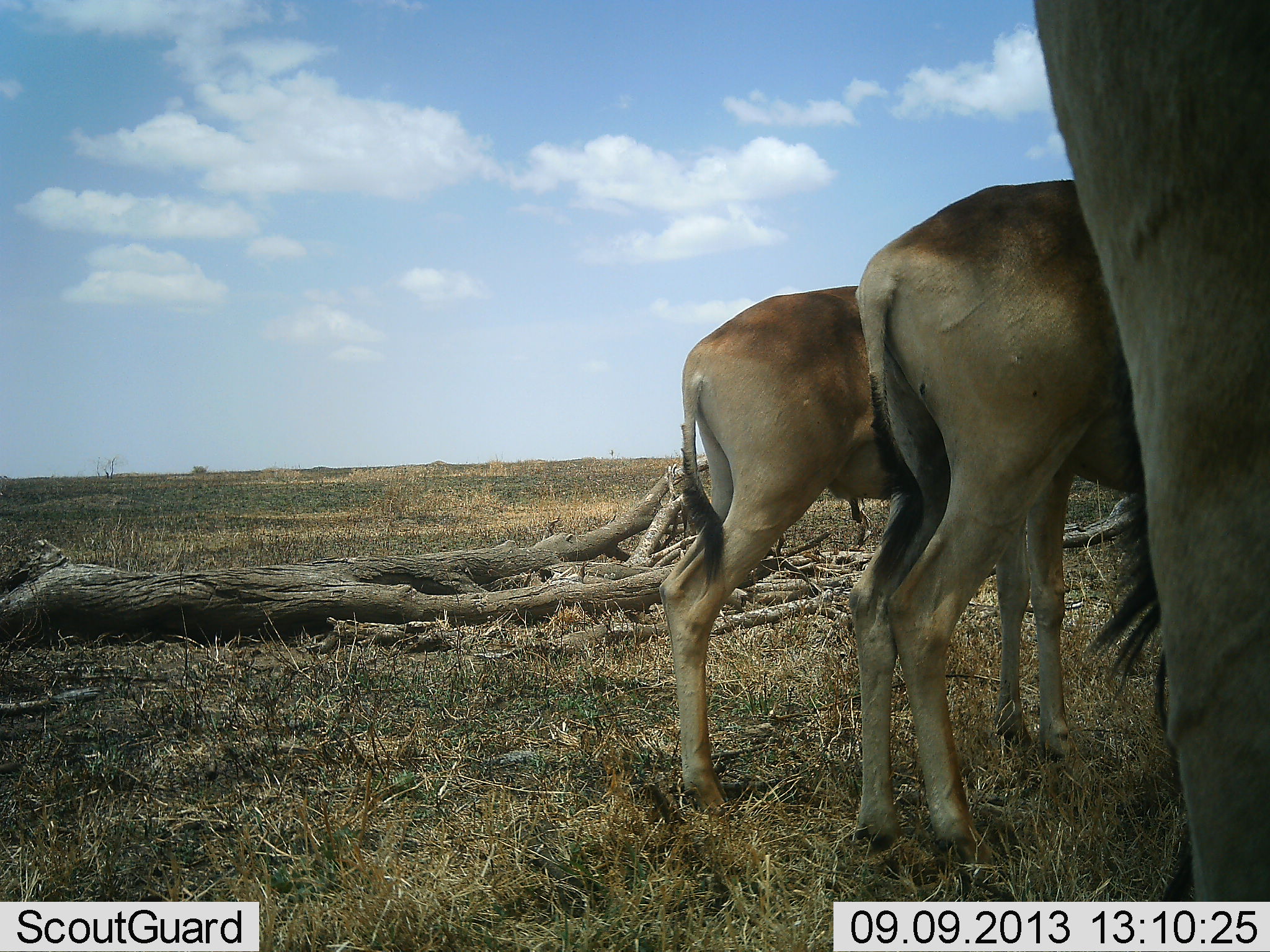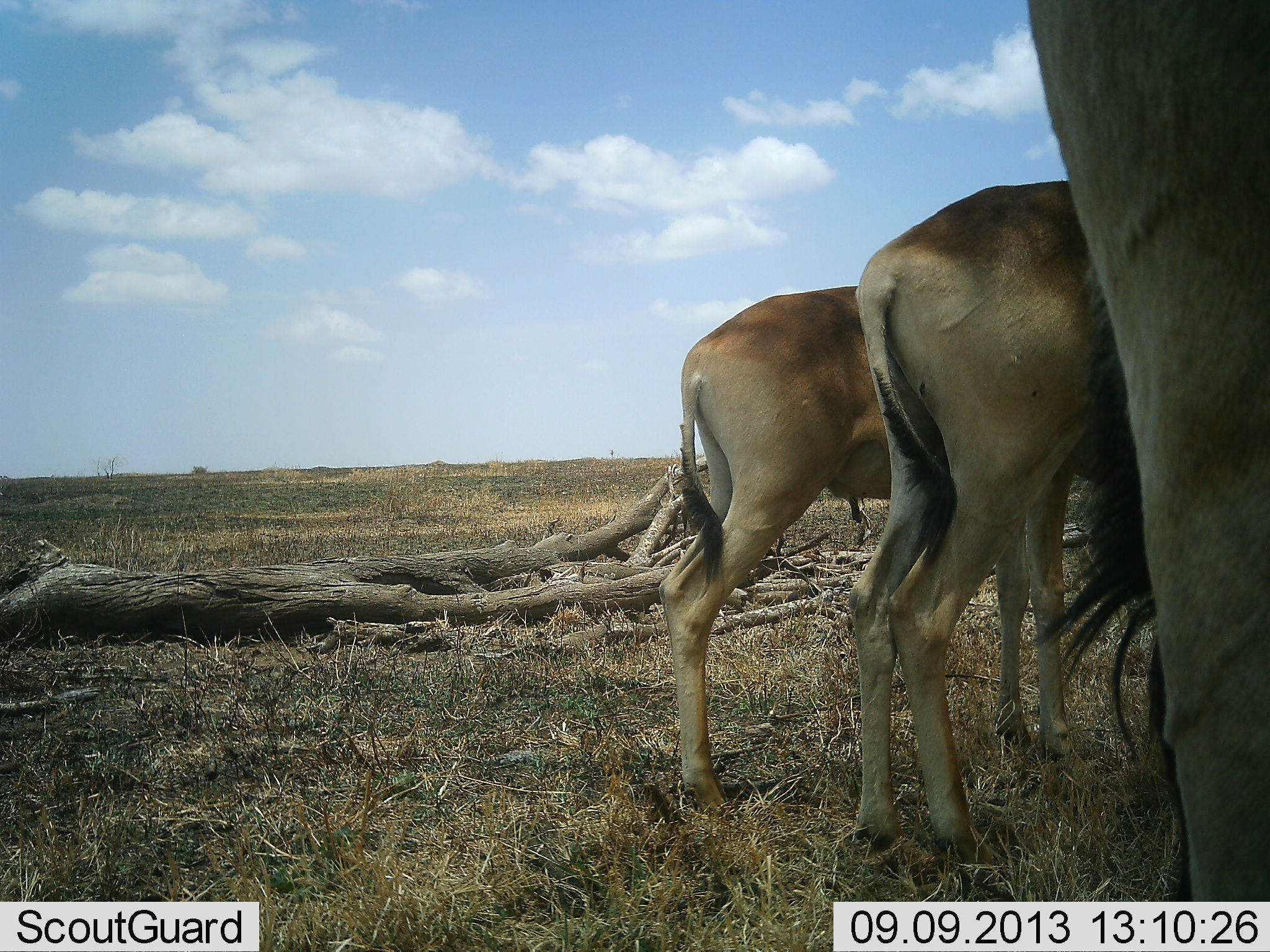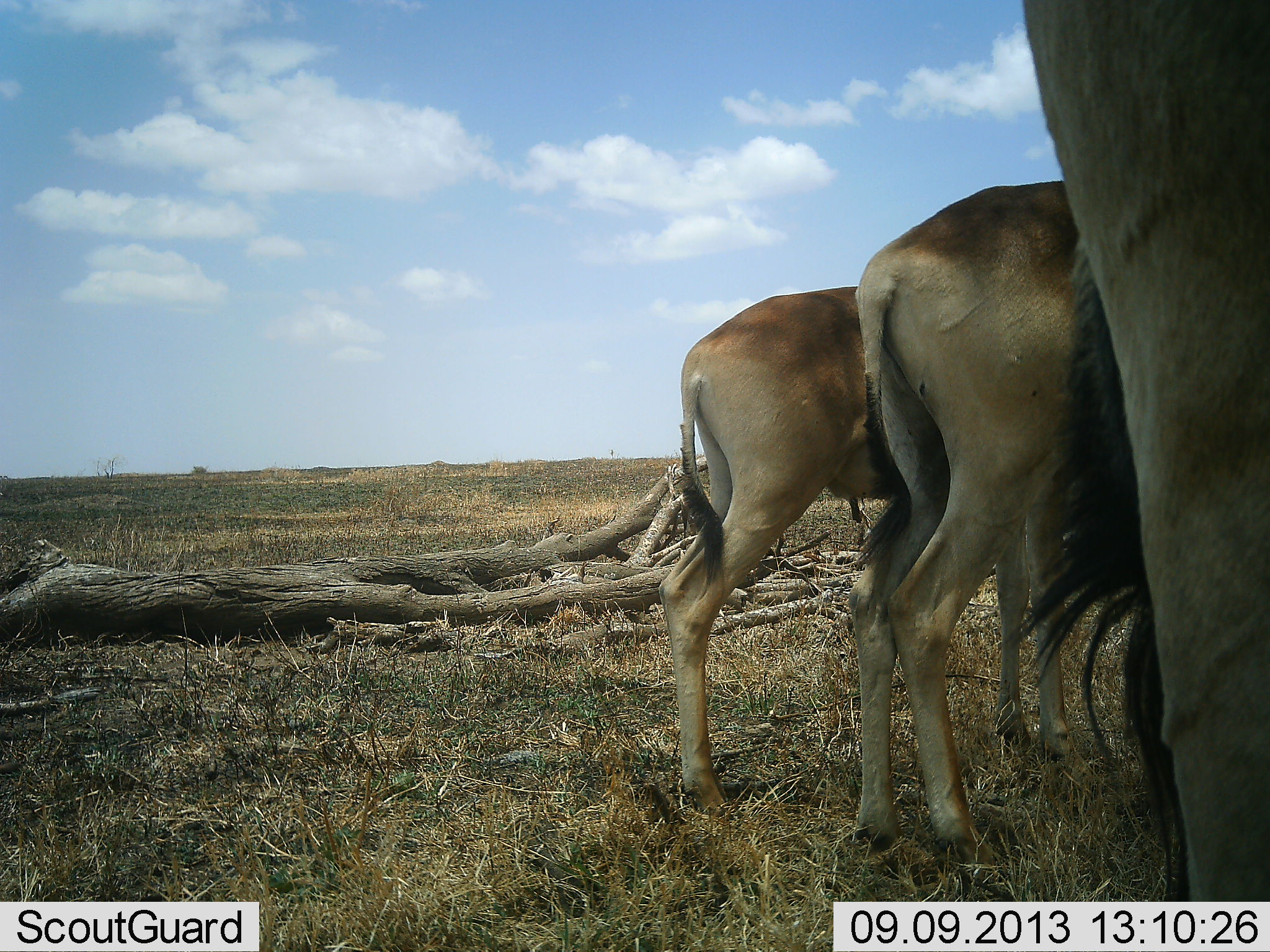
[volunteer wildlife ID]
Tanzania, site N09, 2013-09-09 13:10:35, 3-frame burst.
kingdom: Animalia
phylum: Chordata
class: Mammalia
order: Artiodactyla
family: Bovidae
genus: Alcelaphus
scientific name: Alcelaphus buselaphus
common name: hartebeest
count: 3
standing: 100%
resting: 0%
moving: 0%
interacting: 0%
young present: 0%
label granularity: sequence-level